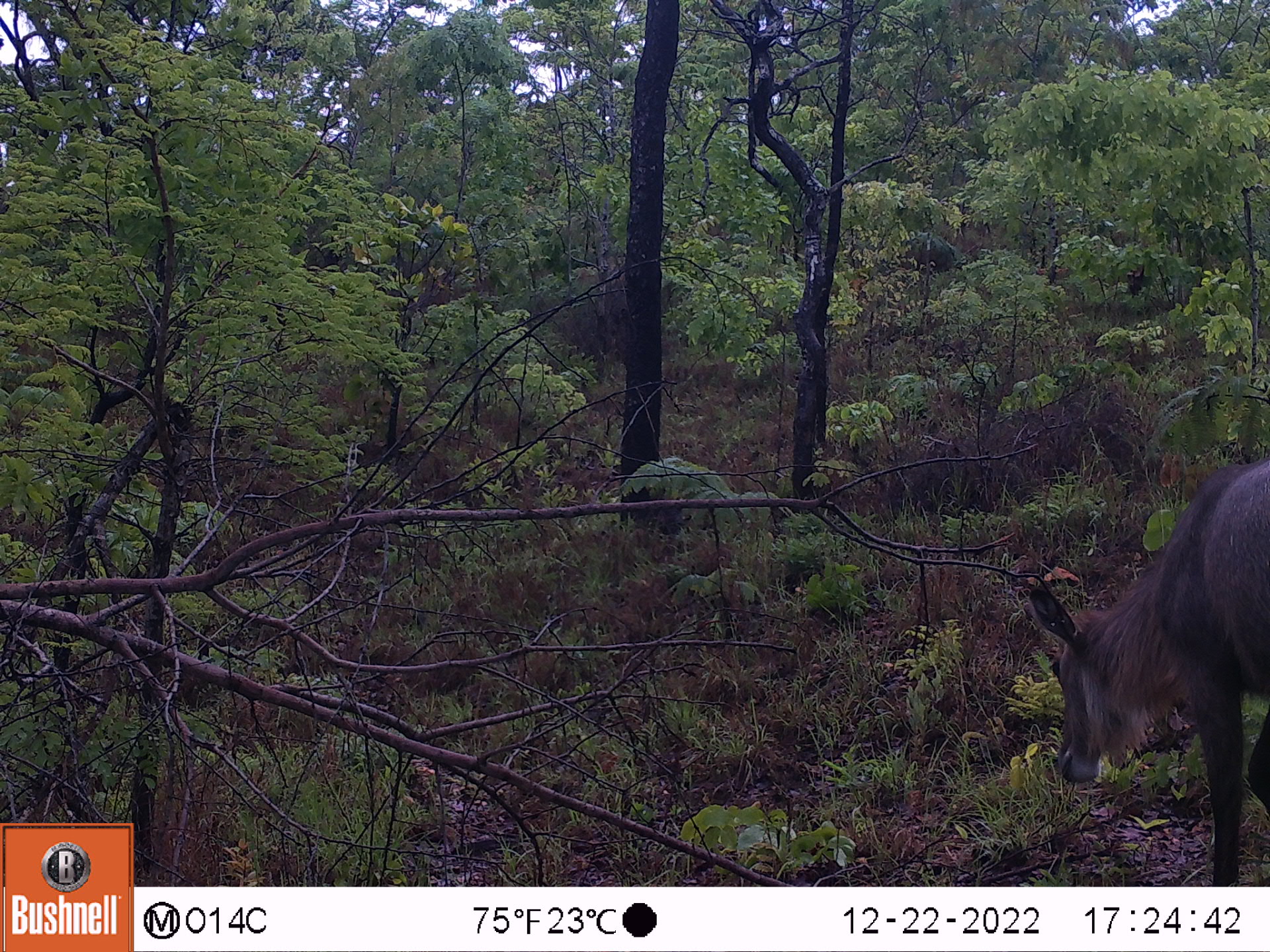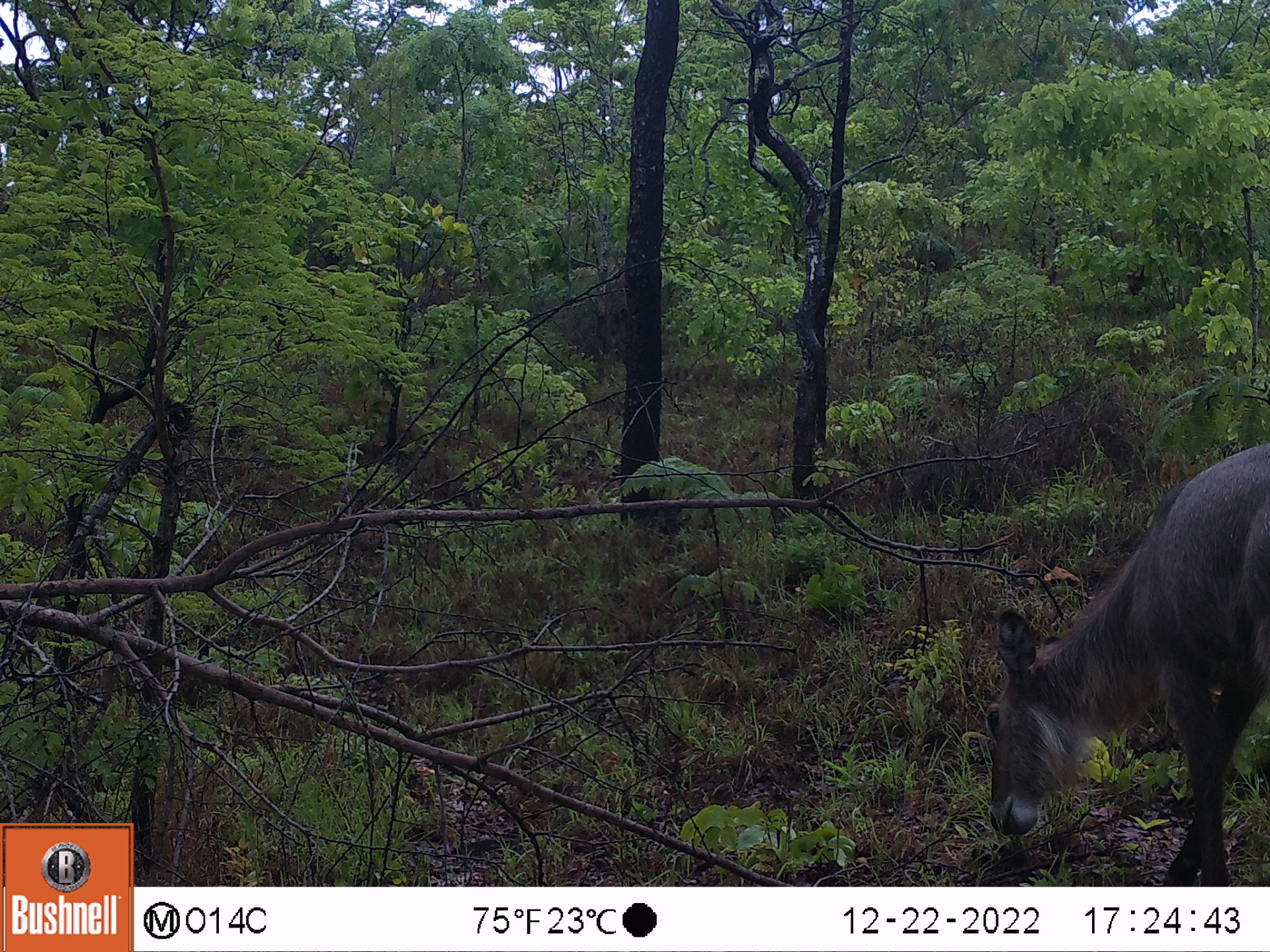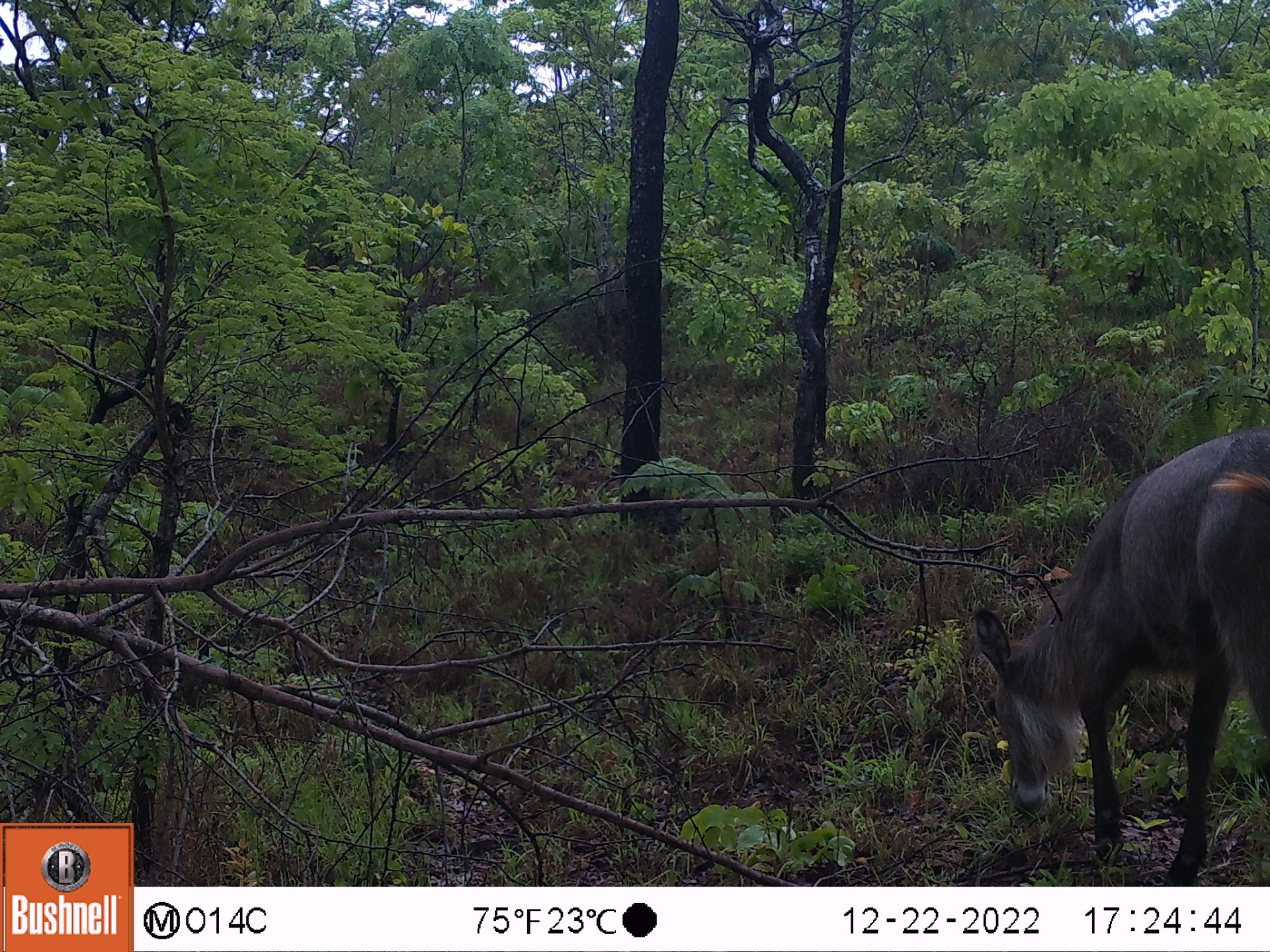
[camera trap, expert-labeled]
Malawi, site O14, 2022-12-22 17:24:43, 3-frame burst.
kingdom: Animalia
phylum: Chordata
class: Mammalia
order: Artiodactyla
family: Bovidae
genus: Kobus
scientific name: Kobus ellipsiprymnus ellipsiprymnus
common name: common waterbuck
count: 1